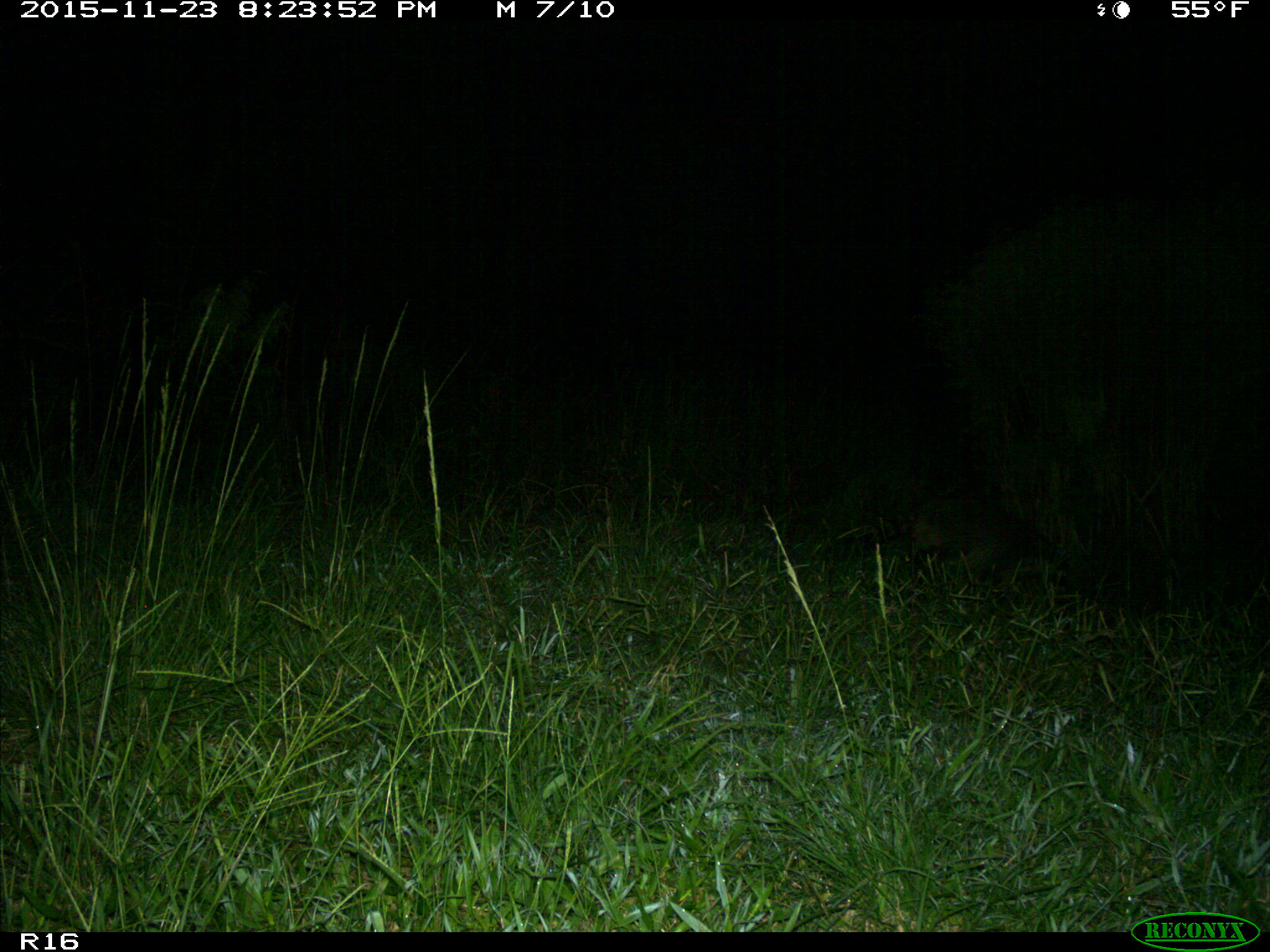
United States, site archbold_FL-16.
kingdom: Animalia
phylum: Chordata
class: Mammalia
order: Carnivora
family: Procyonidae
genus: Procyon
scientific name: Procyon lotor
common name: common raccoon